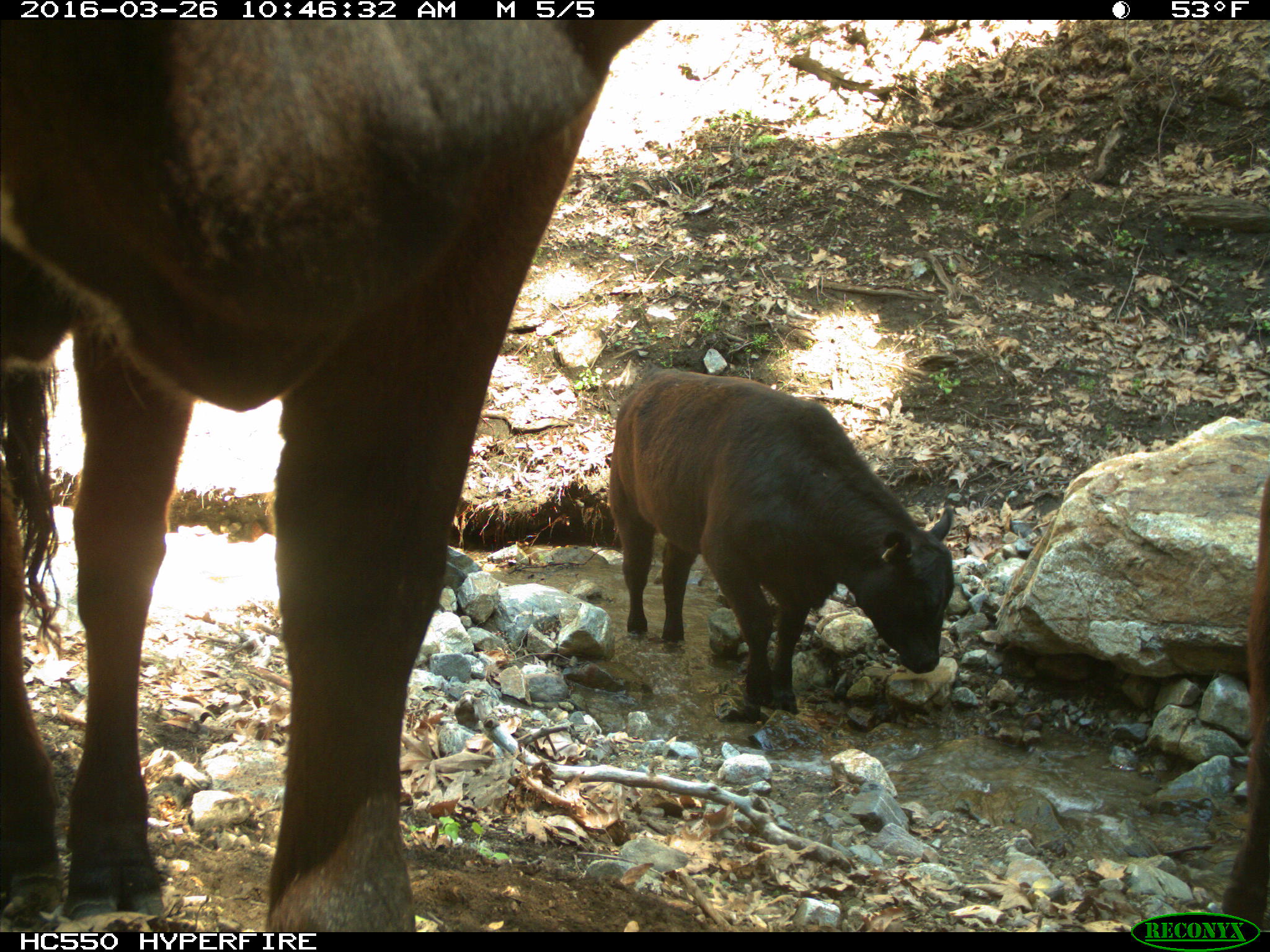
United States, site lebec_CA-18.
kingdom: Animalia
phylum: Chordata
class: Mammalia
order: Artiodactyla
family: Bovidae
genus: Bos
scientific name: Bos taurus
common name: domestic cow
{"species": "Bos taurus (domestic cow)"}